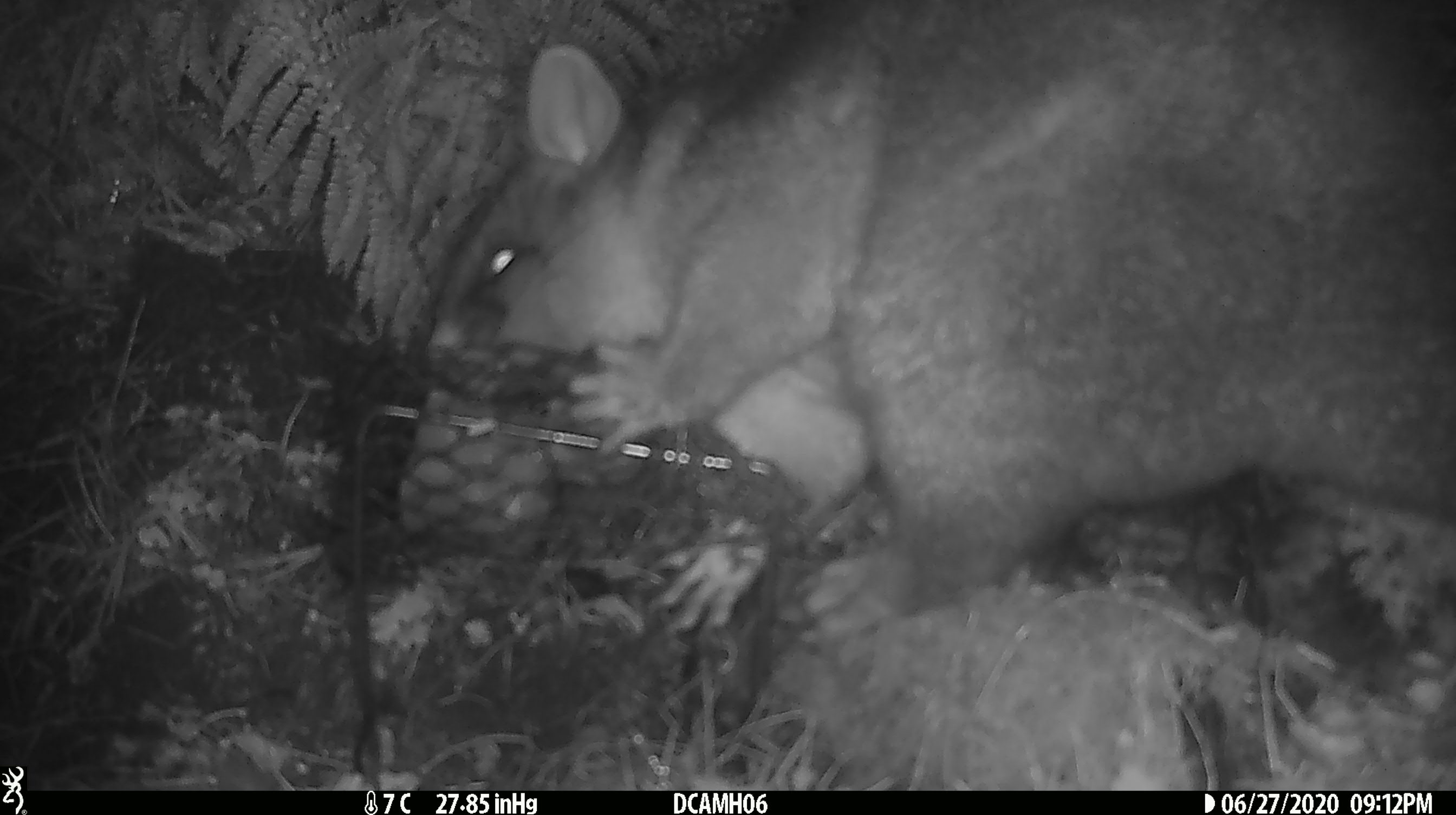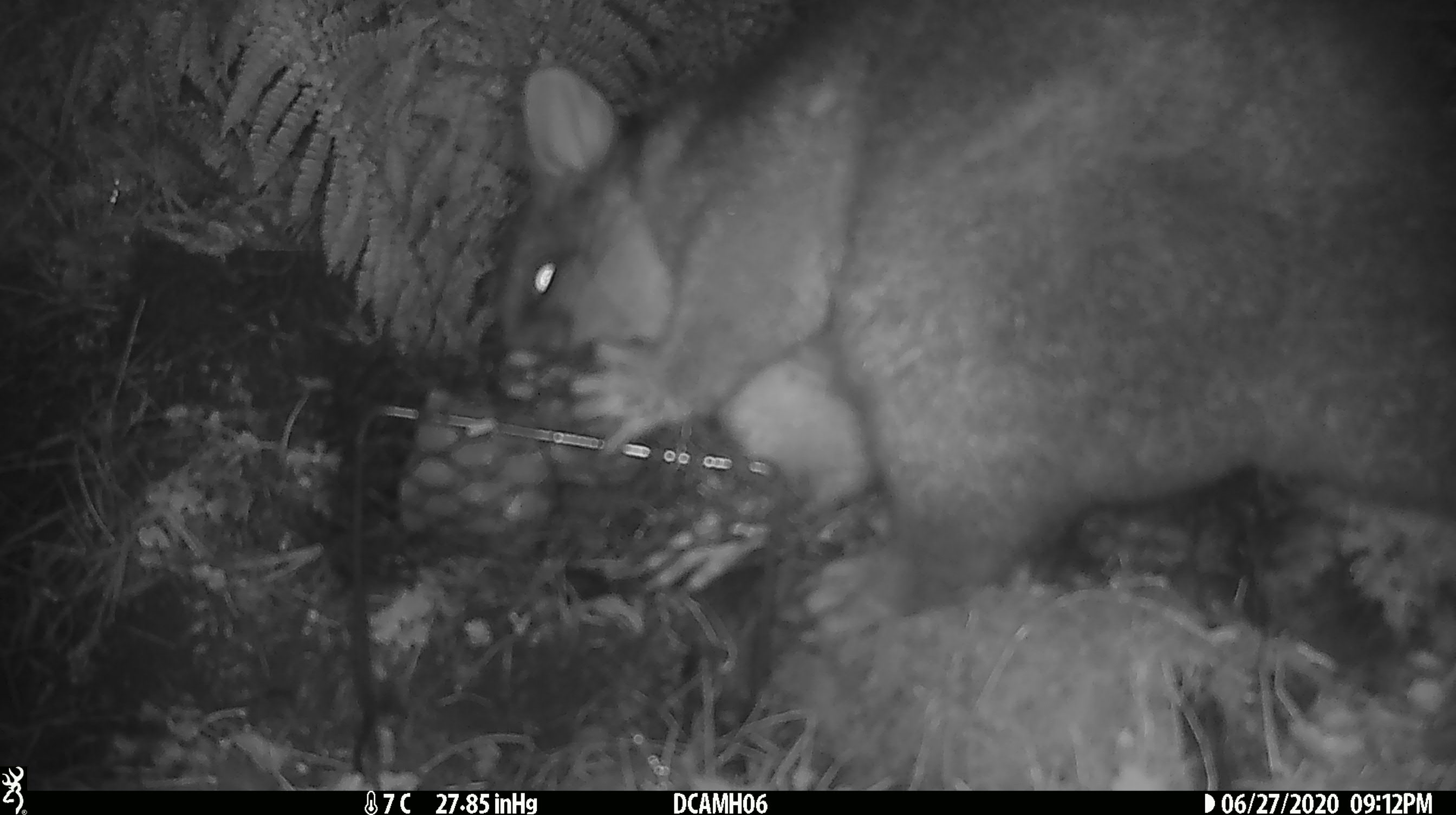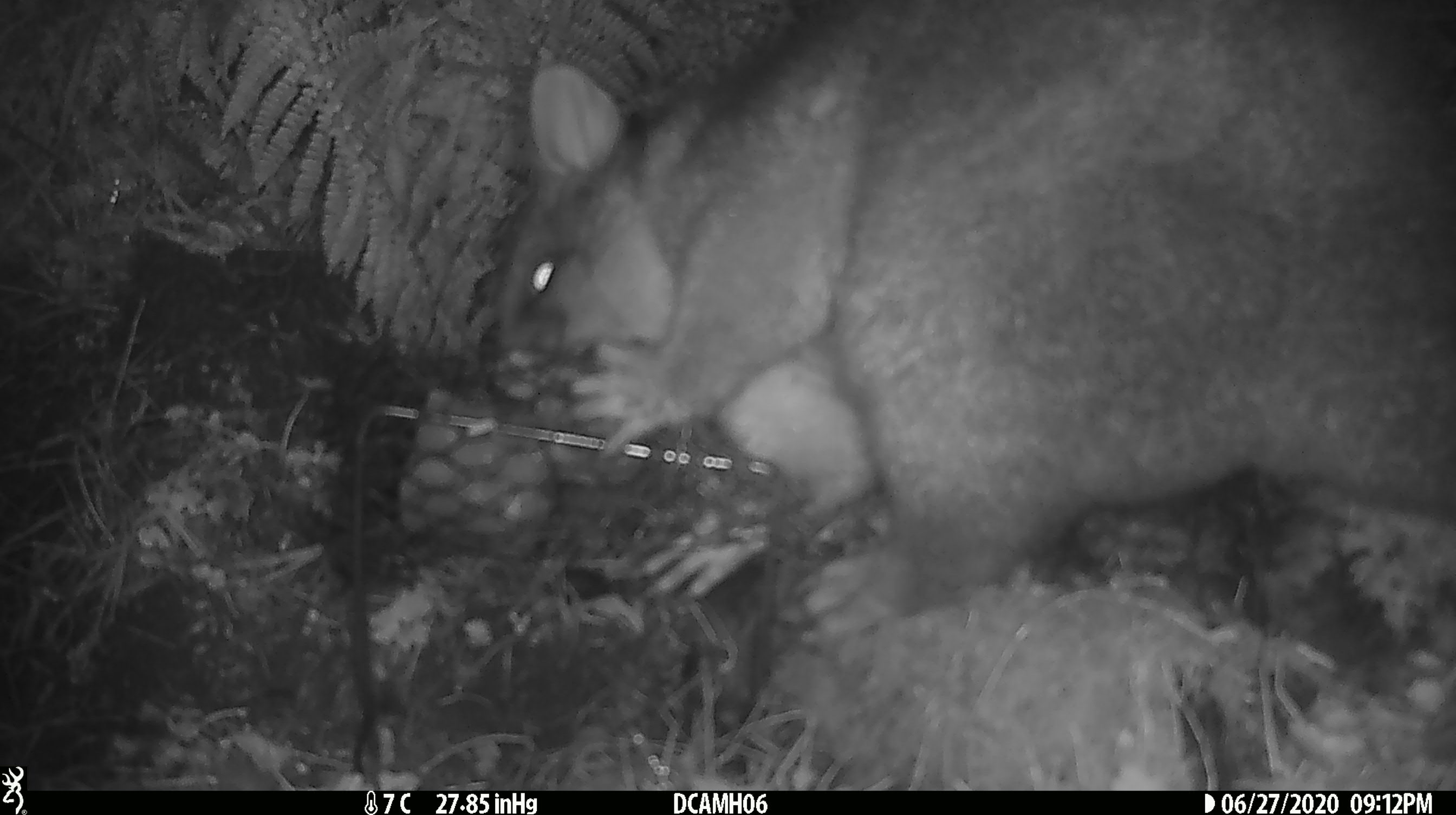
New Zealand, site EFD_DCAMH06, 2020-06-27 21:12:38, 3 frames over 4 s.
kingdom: Animalia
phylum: Chordata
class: Mammalia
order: Diprotodontia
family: Phalangeridae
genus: Trichosurus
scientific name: Trichosurus vulpecula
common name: common brushtail possum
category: possum